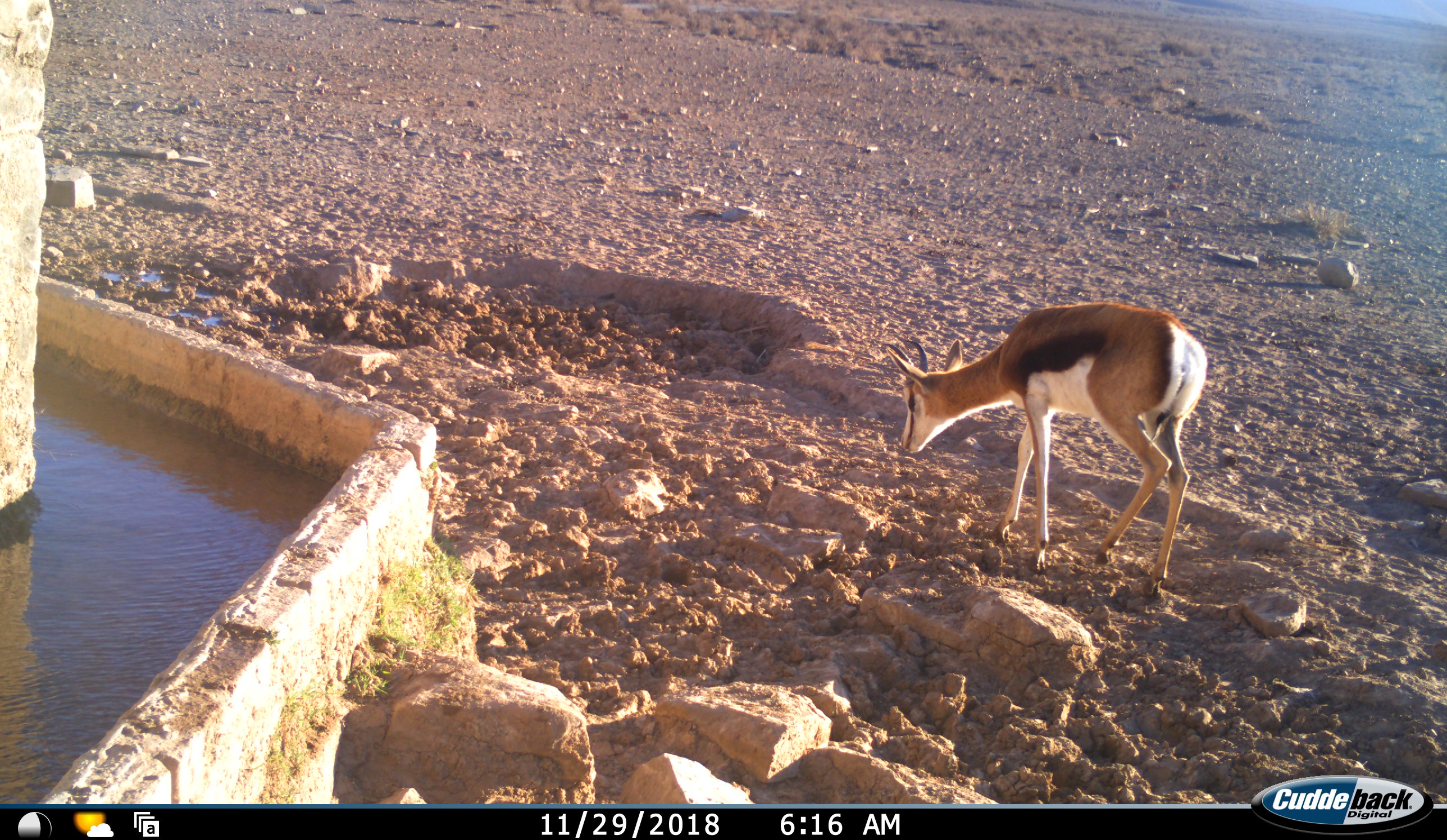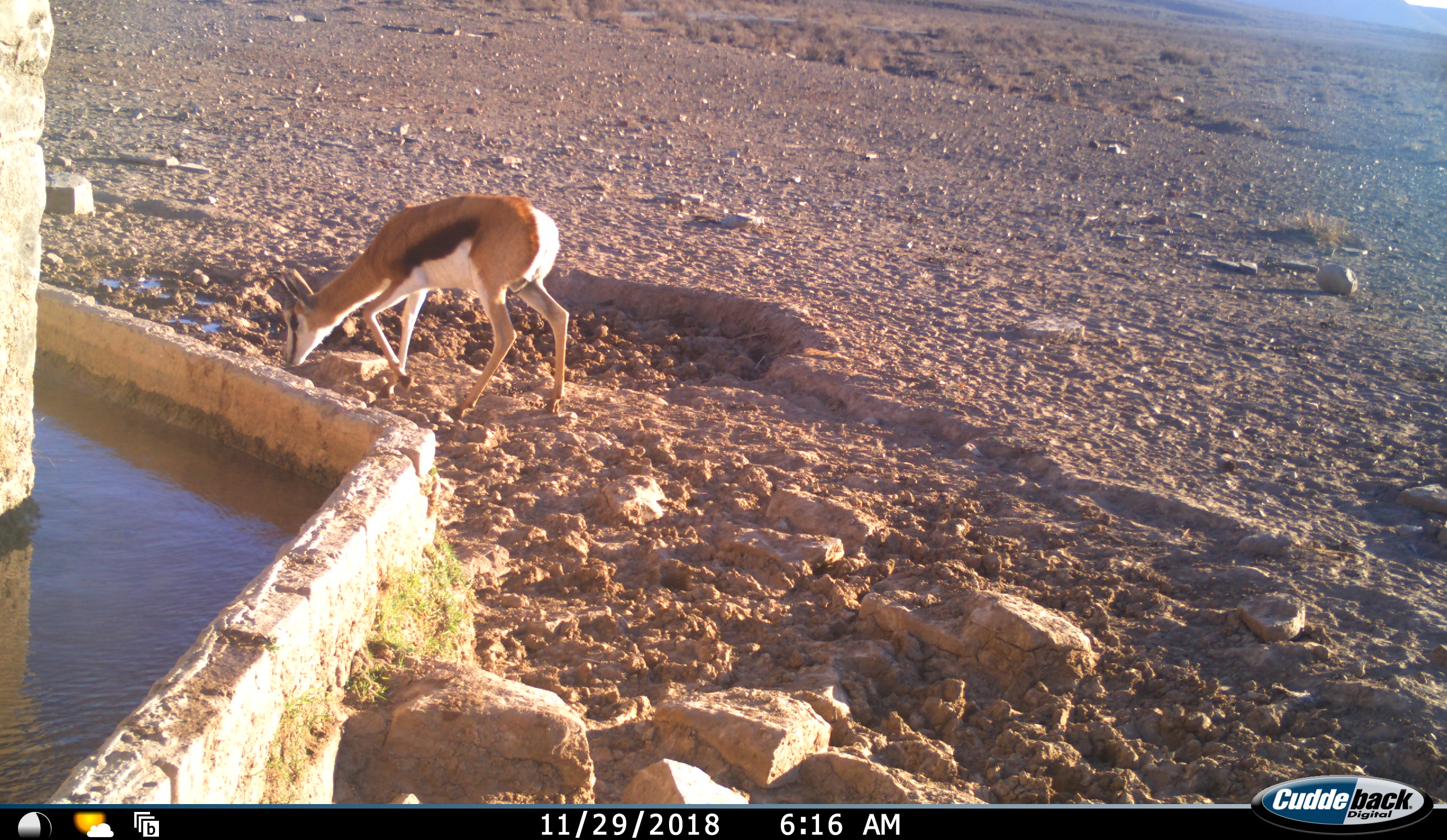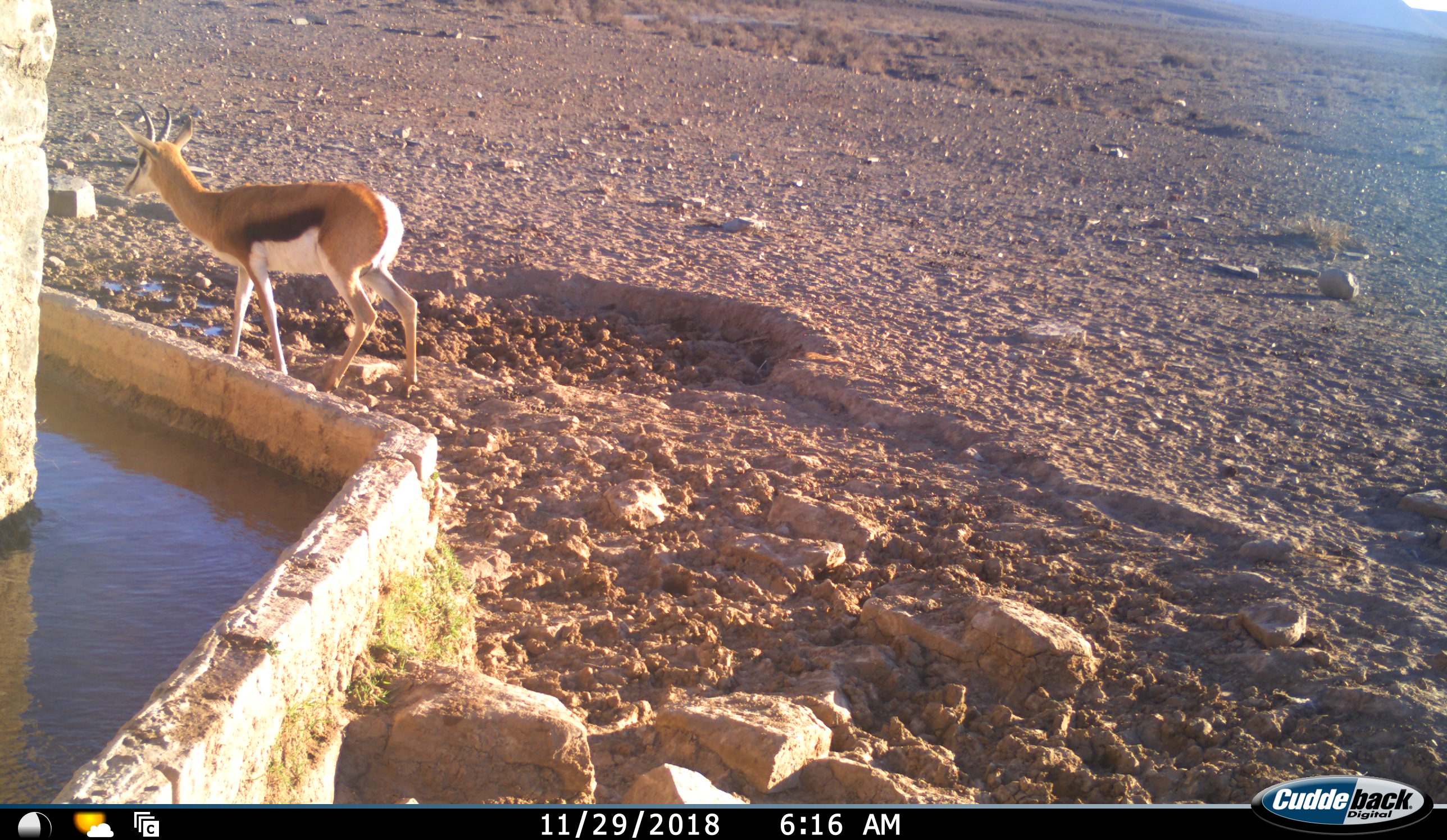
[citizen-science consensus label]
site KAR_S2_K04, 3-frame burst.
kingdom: Animalia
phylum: Chordata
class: Mammalia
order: Artiodactyla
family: Bovidae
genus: Antidorcas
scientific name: Antidorcas marsupialis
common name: springbok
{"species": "springbok (Antidorcas marsupialis)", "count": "1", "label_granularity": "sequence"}